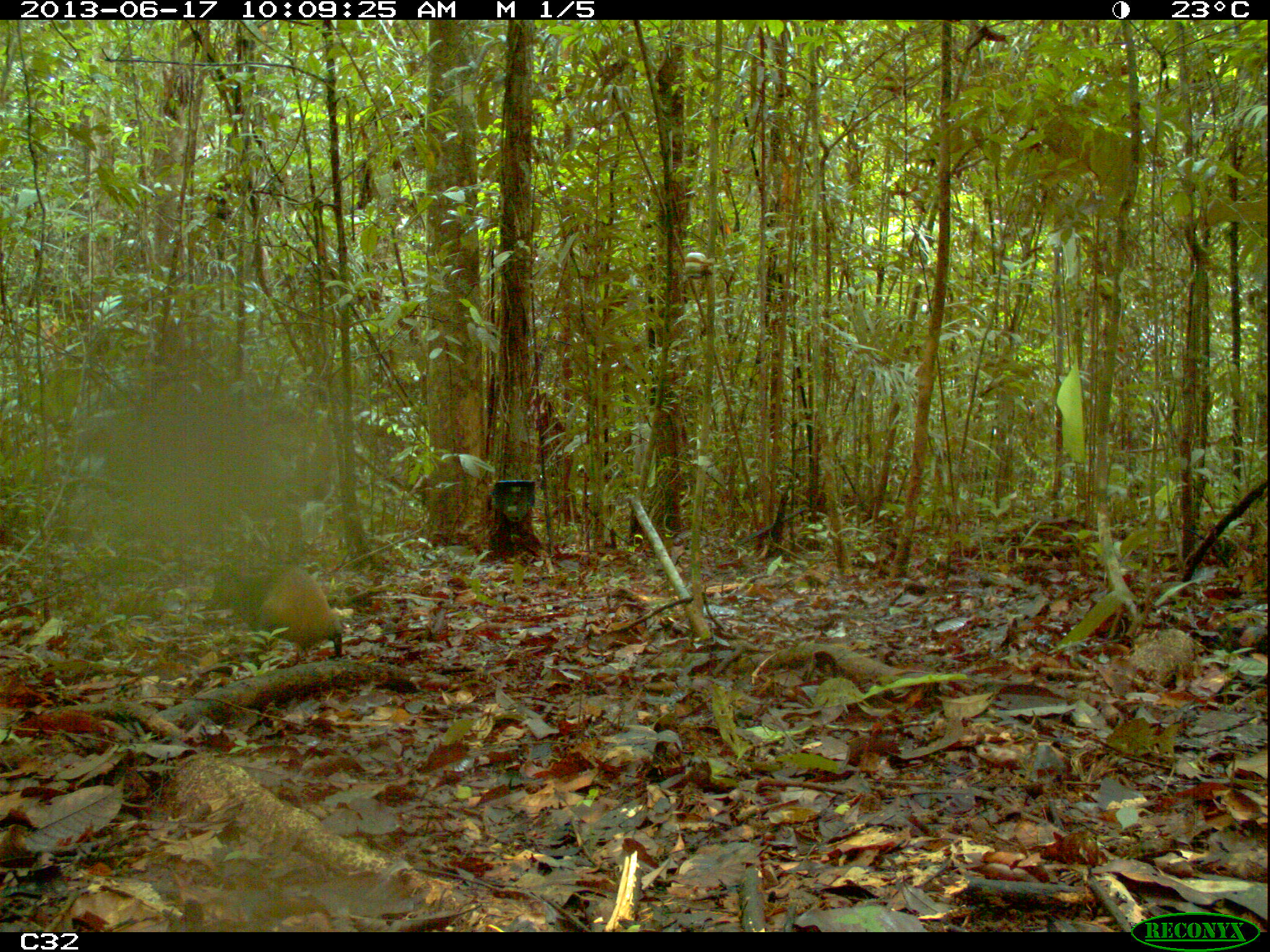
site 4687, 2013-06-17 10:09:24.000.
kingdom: Animalia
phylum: Chordata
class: Mammalia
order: Rodentia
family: Dasyproctidae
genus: Dasyprocta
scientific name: Dasyprocta leporina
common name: red-rumped agouti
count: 1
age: adult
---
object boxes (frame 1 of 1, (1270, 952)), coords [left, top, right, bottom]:
dasyprocta leporina: [205, 563, 344, 664]